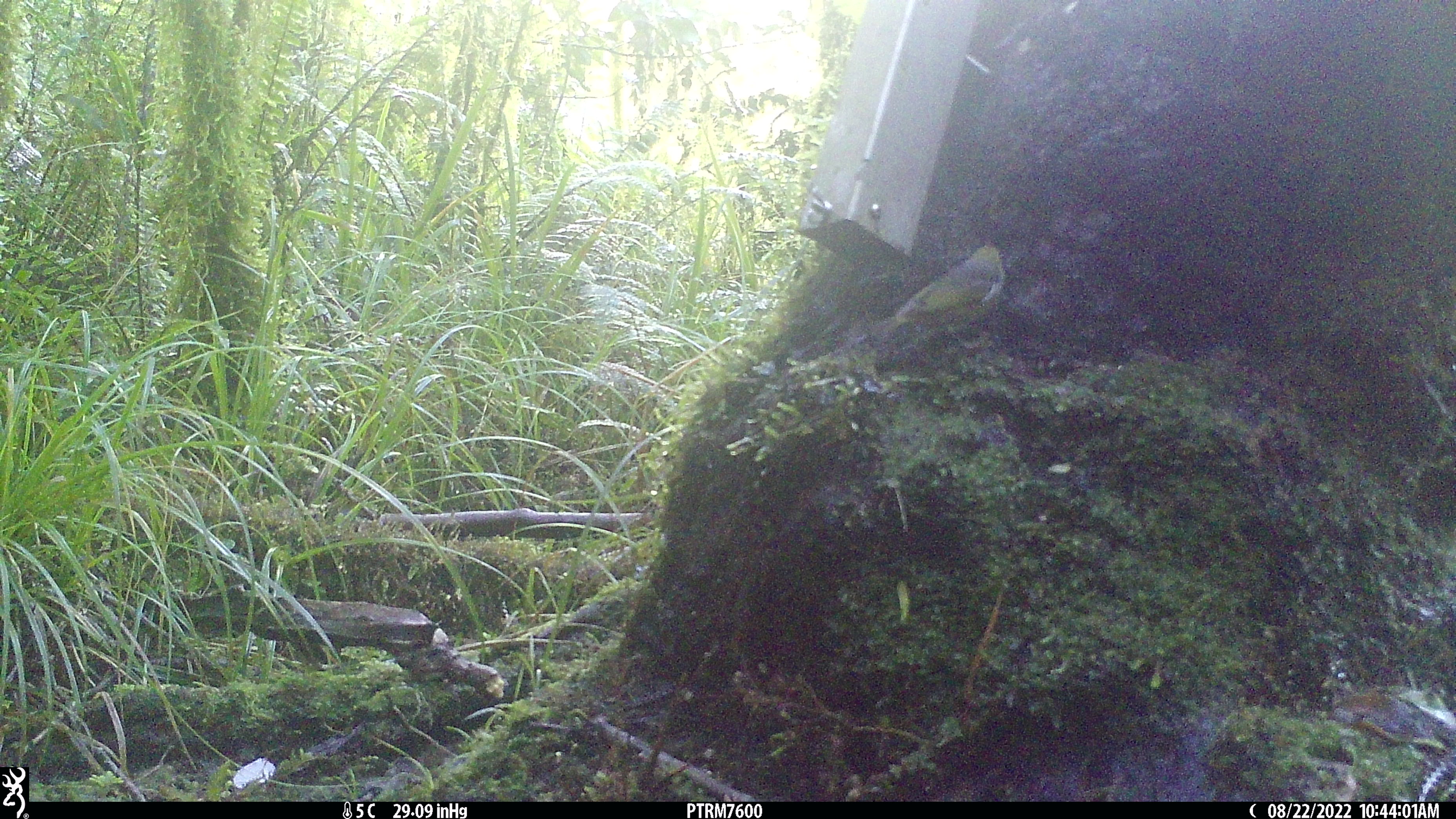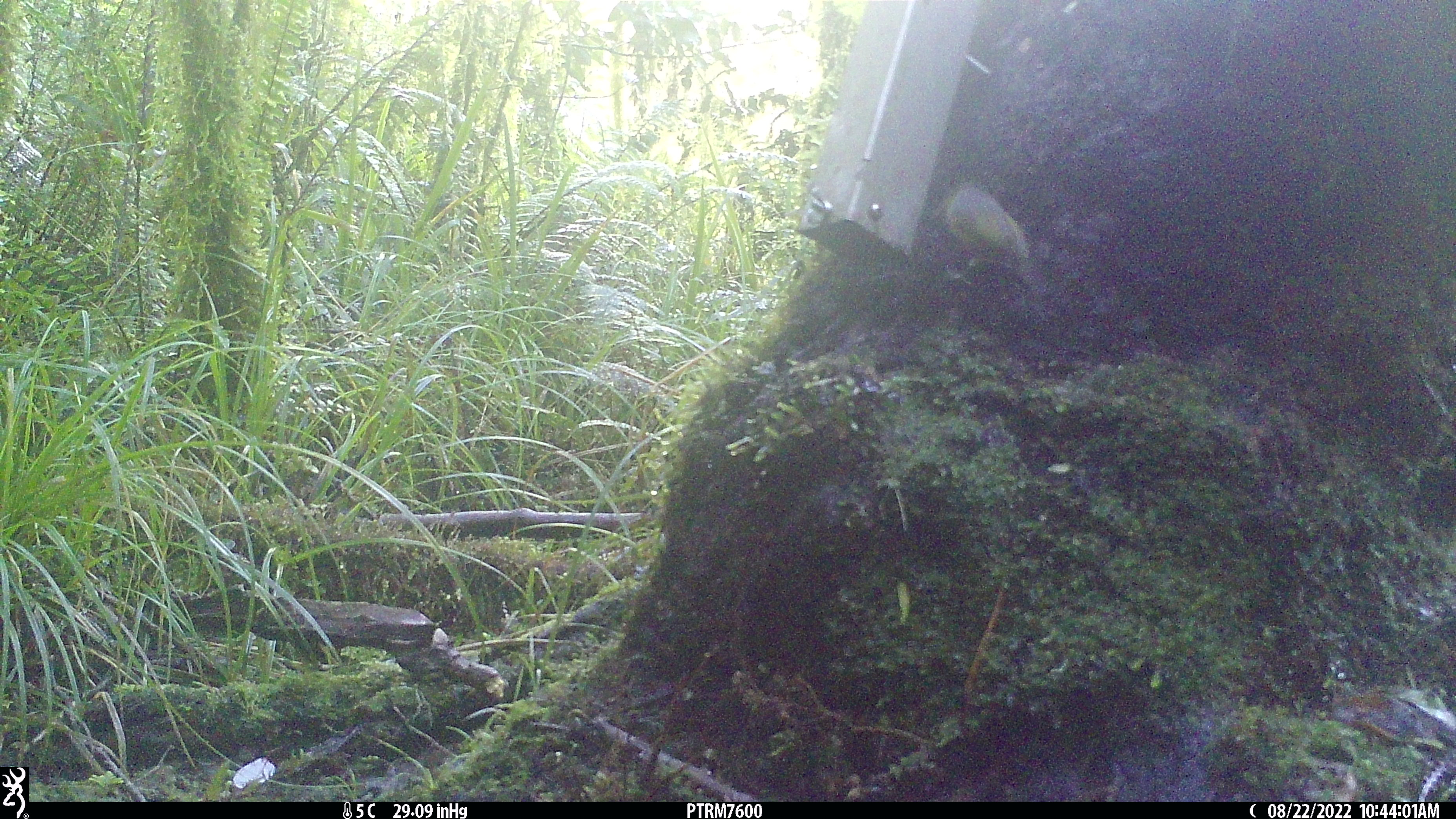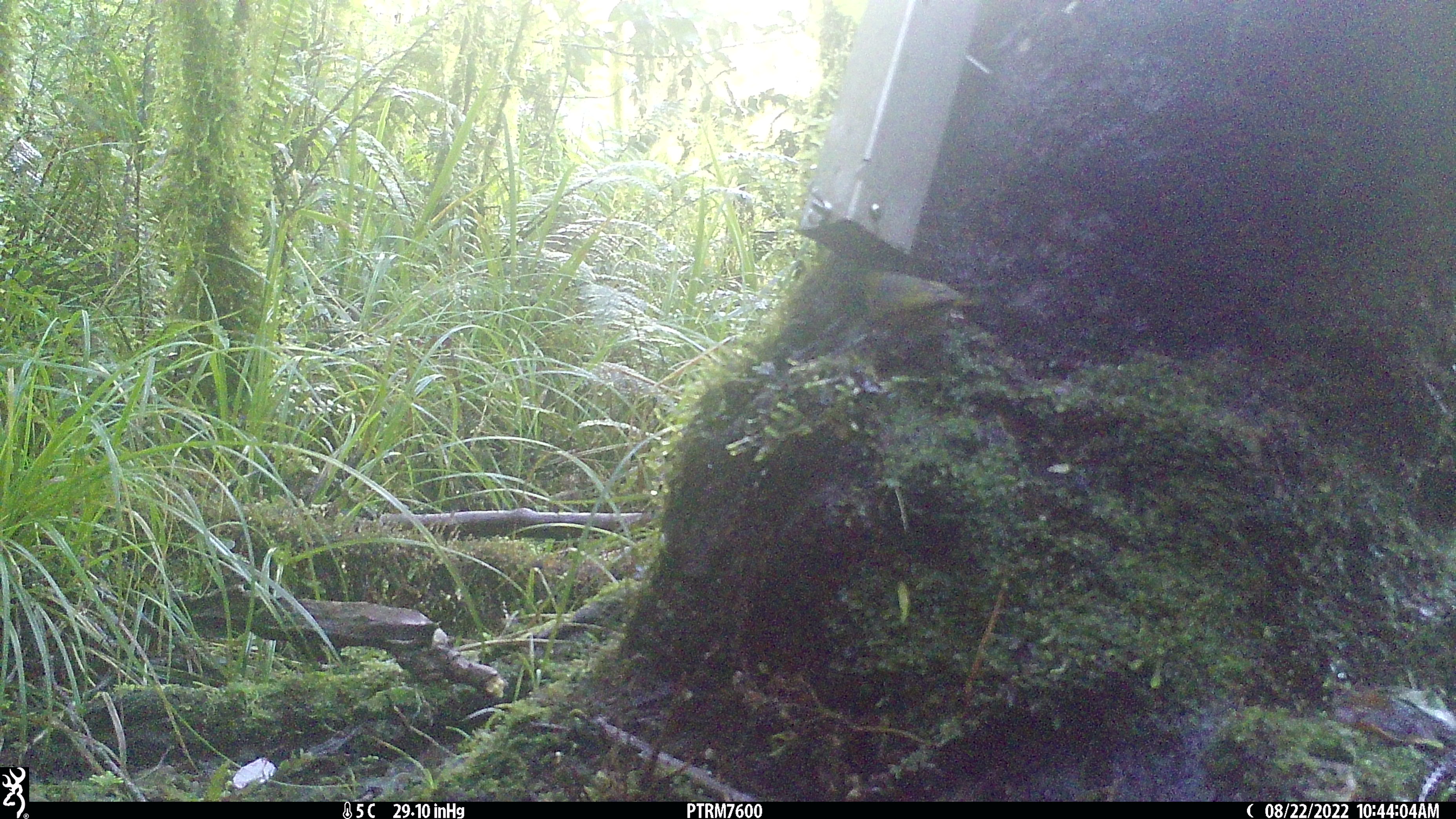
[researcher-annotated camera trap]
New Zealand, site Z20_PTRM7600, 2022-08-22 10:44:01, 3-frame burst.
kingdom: Animalia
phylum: Chordata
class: Aves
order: Passeriformes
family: Zosteropidae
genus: Zosterops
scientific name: Zosterops lateralis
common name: silvereye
Silvereye (Zosterops lateralis).